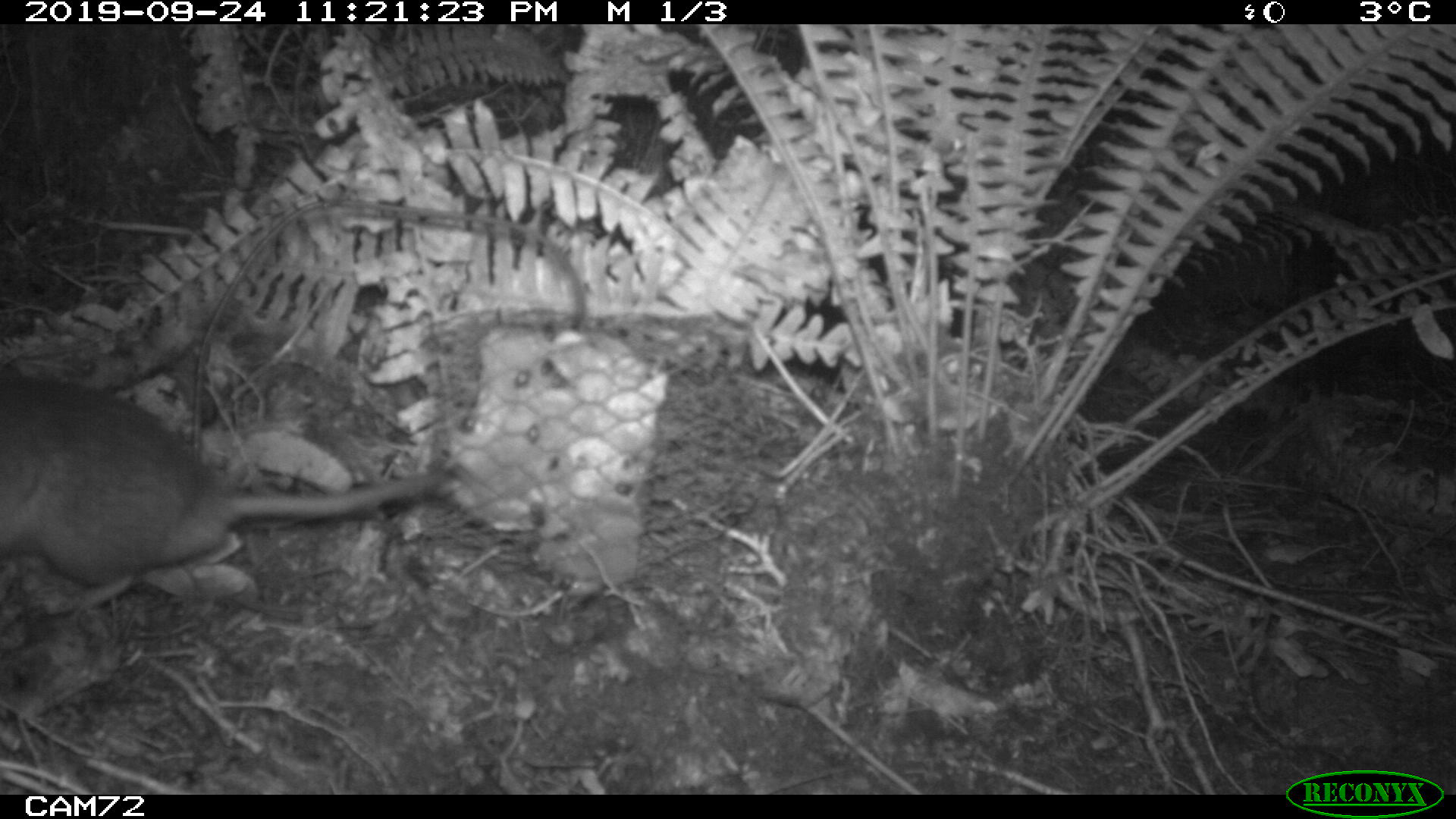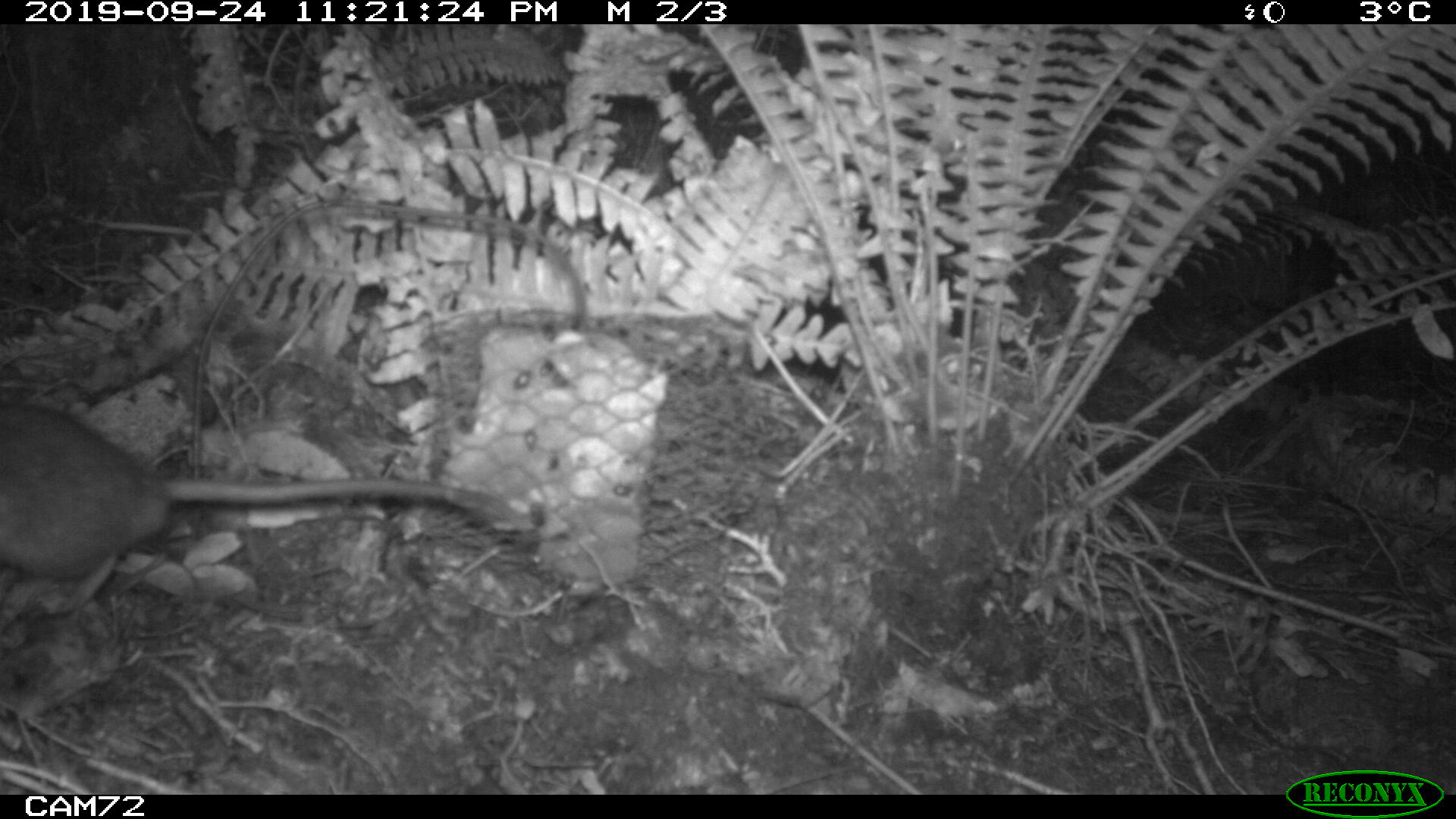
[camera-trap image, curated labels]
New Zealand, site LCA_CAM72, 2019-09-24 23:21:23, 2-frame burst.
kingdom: Animalia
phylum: Chordata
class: Mammalia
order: Rodentia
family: Muridae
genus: Rattus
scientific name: Rattus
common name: rat